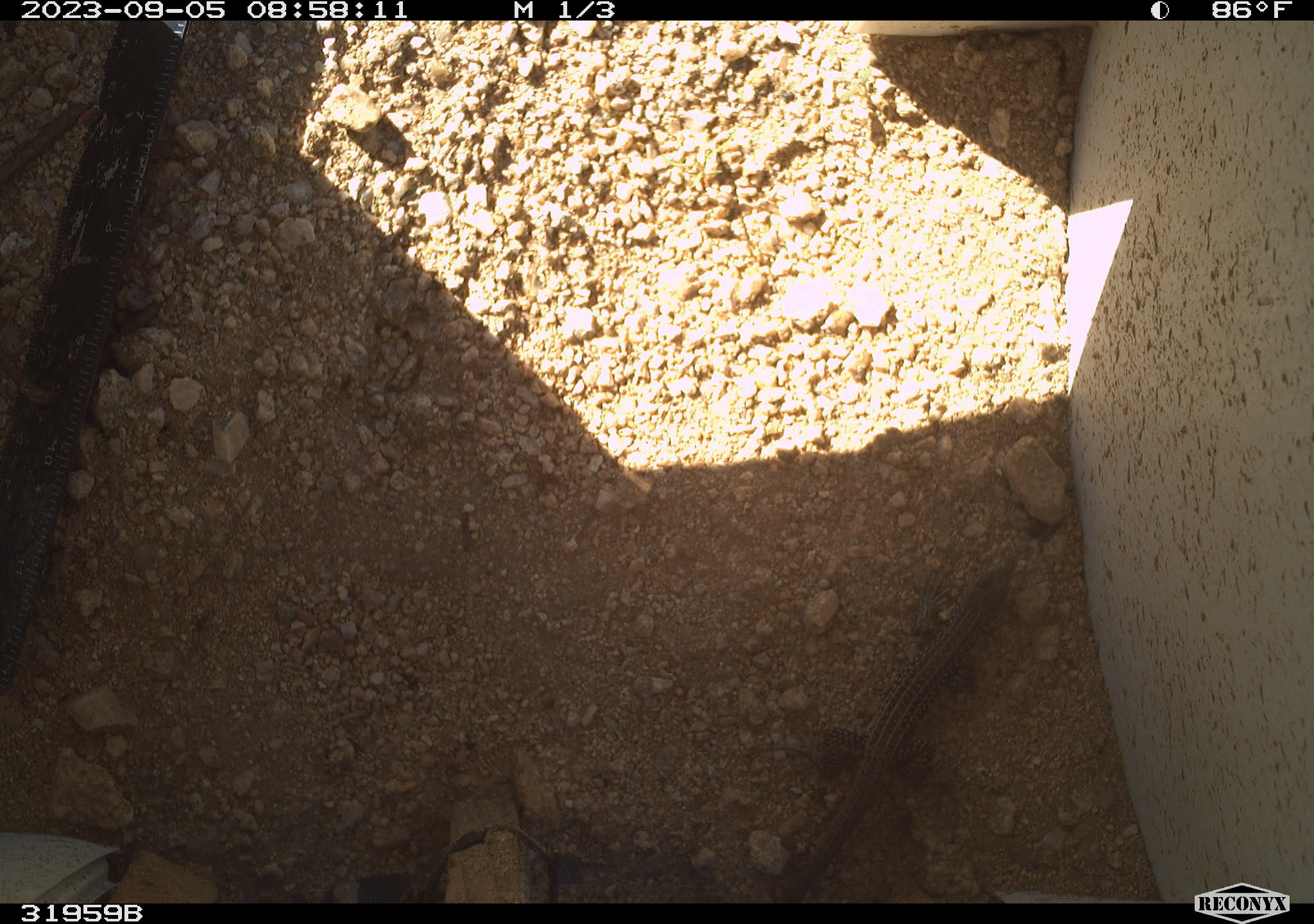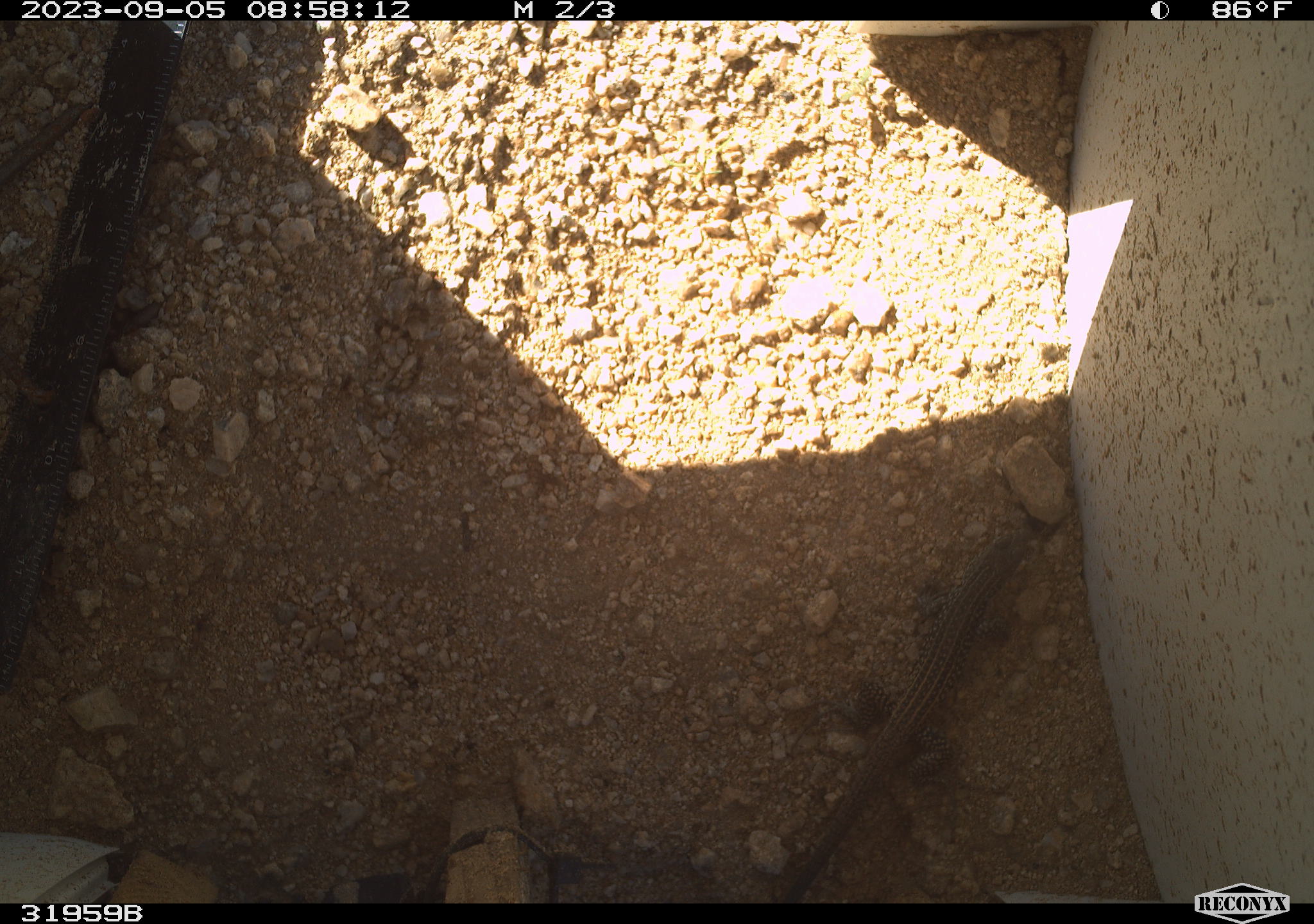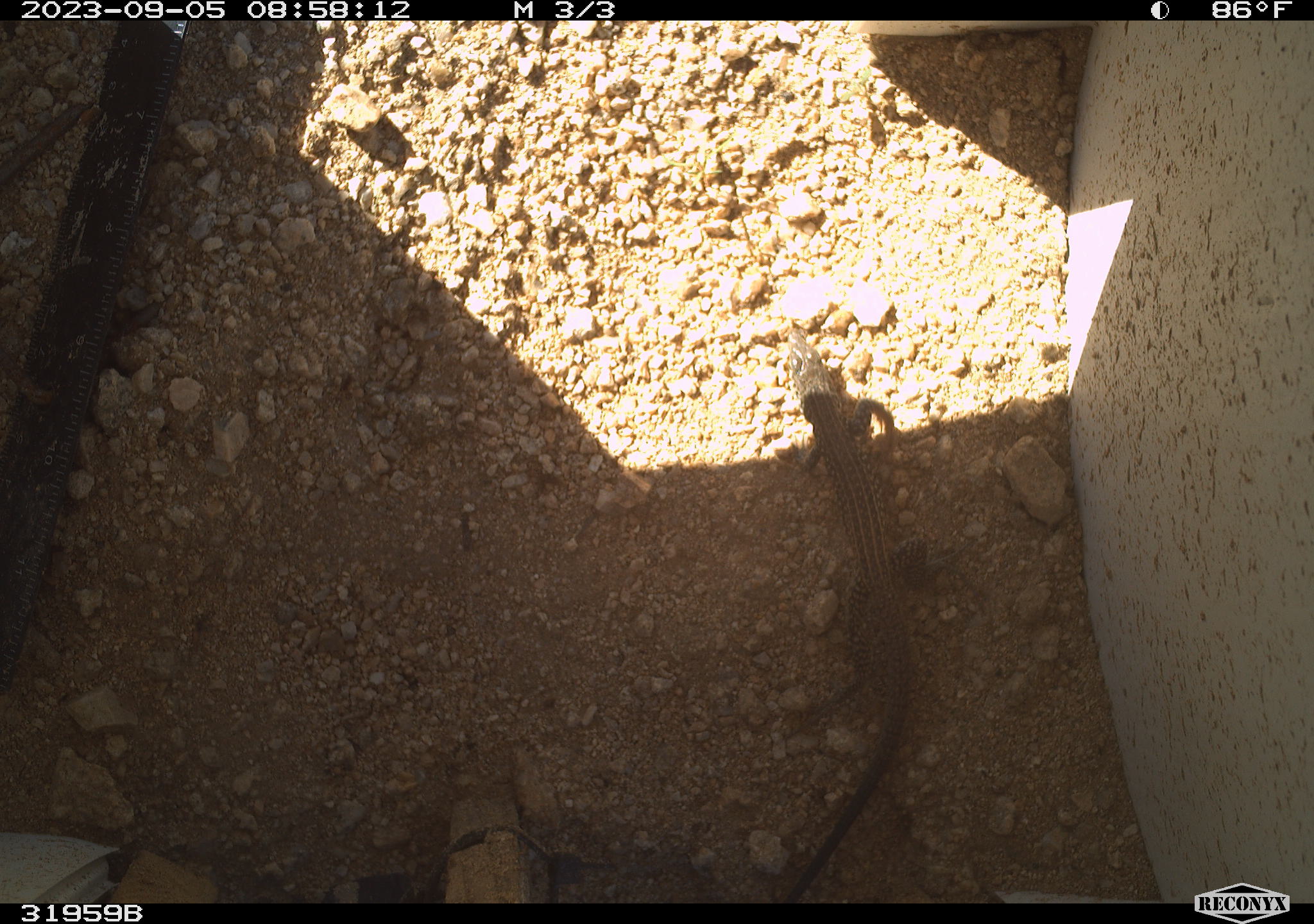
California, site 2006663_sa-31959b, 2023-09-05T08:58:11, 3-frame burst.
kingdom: Animalia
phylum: Chordata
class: Reptilia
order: Squamata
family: Teiidae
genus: Aspidoscelis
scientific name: Aspidoscelis tigris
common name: western whiptail